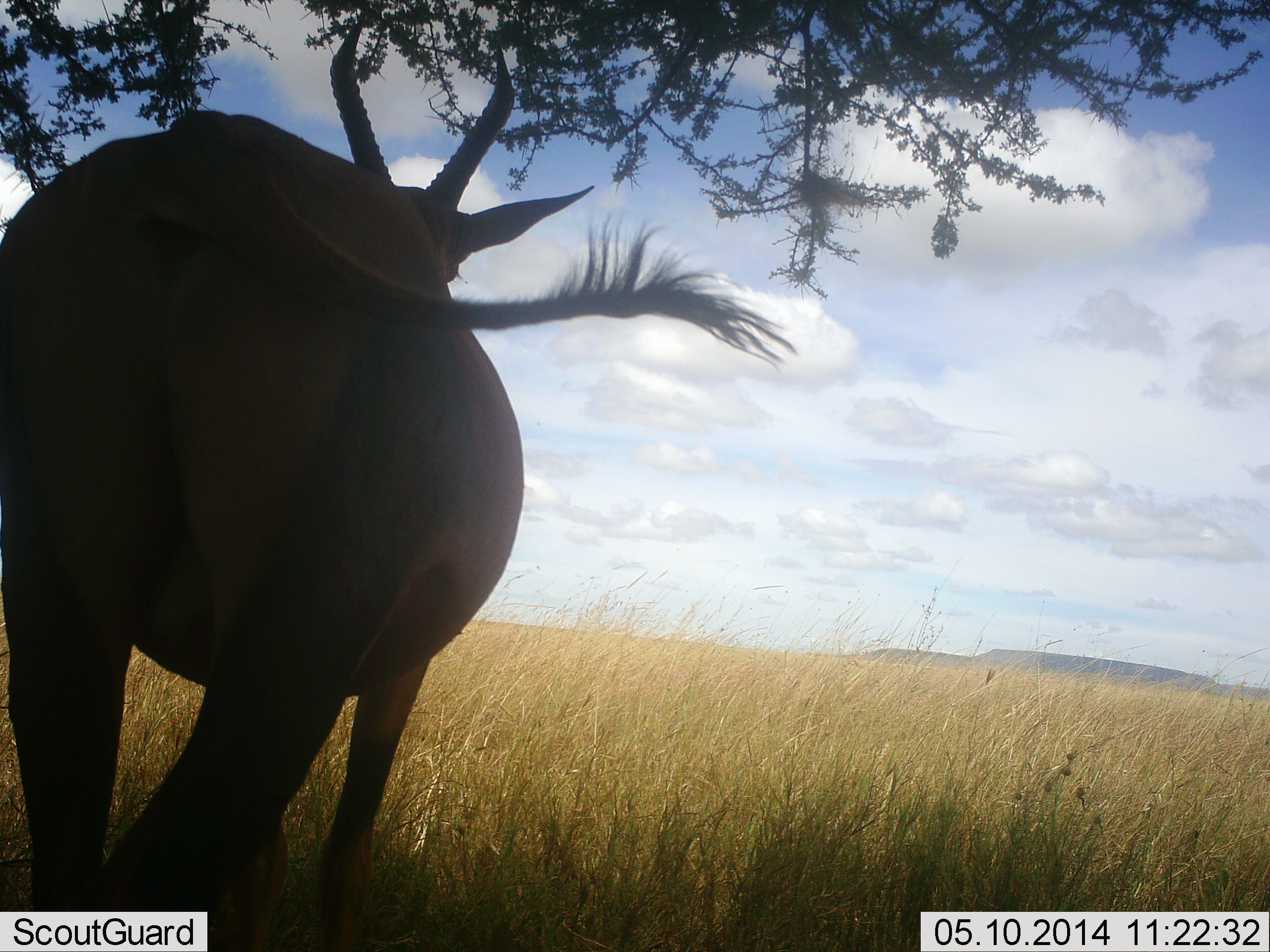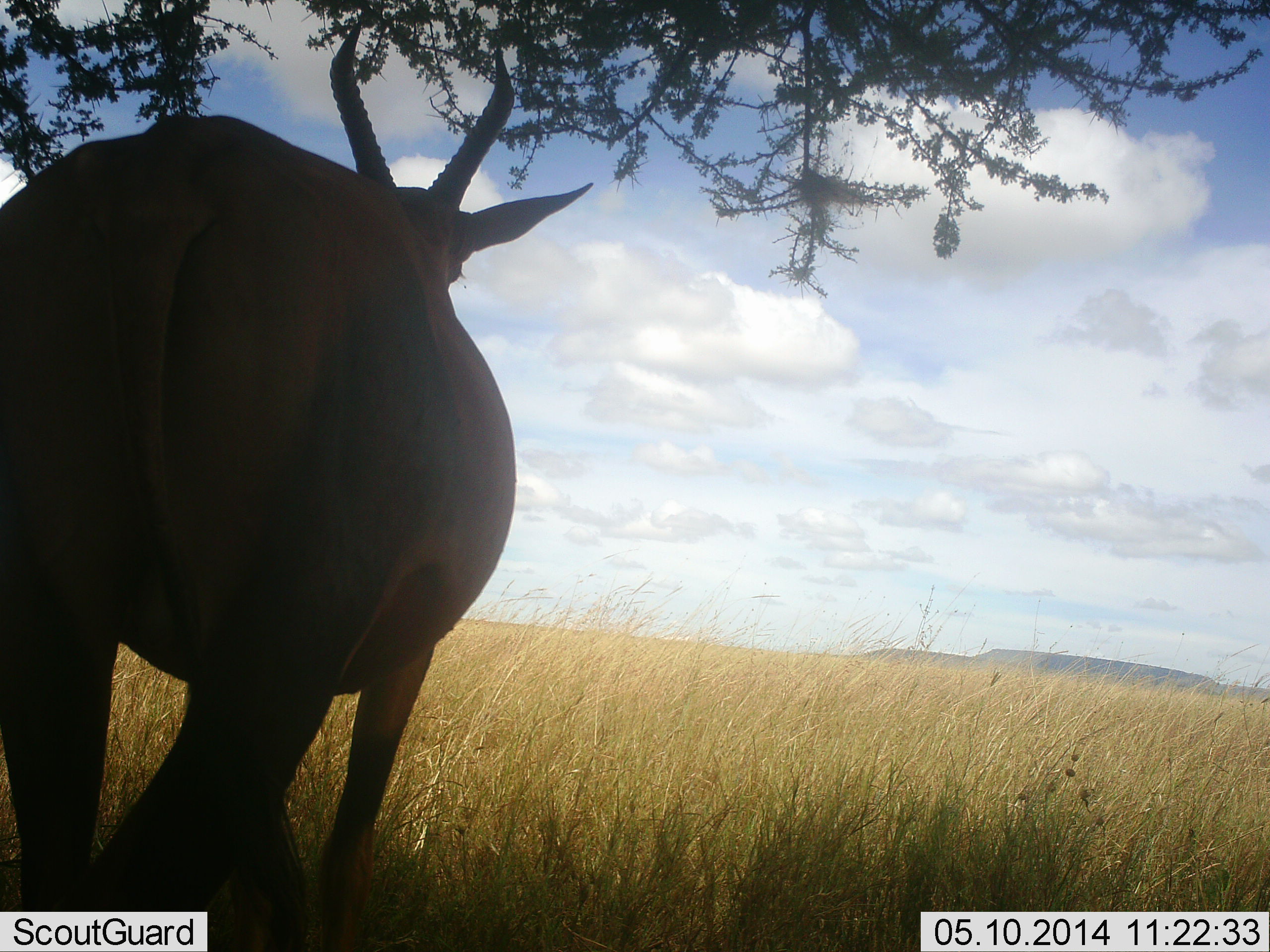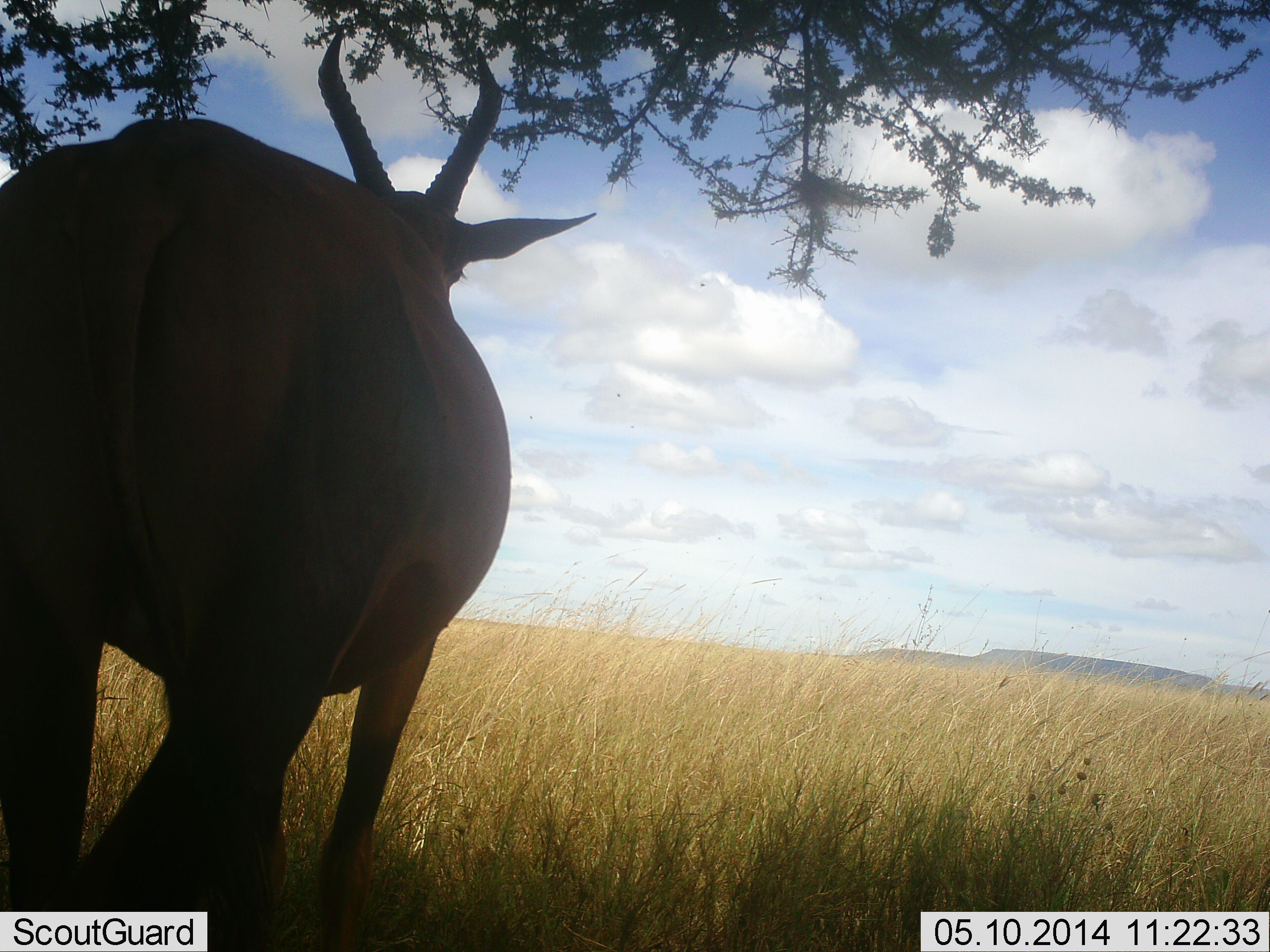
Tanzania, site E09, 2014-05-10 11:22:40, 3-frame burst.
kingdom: Animalia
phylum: Chordata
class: Mammalia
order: Artiodactyla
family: Bovidae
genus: Damaliscus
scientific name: Damaliscus lunatus jimela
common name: topi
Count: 1.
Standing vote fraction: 100%.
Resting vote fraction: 10%.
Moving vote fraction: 0%.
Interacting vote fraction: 0%.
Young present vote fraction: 0%.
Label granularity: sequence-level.